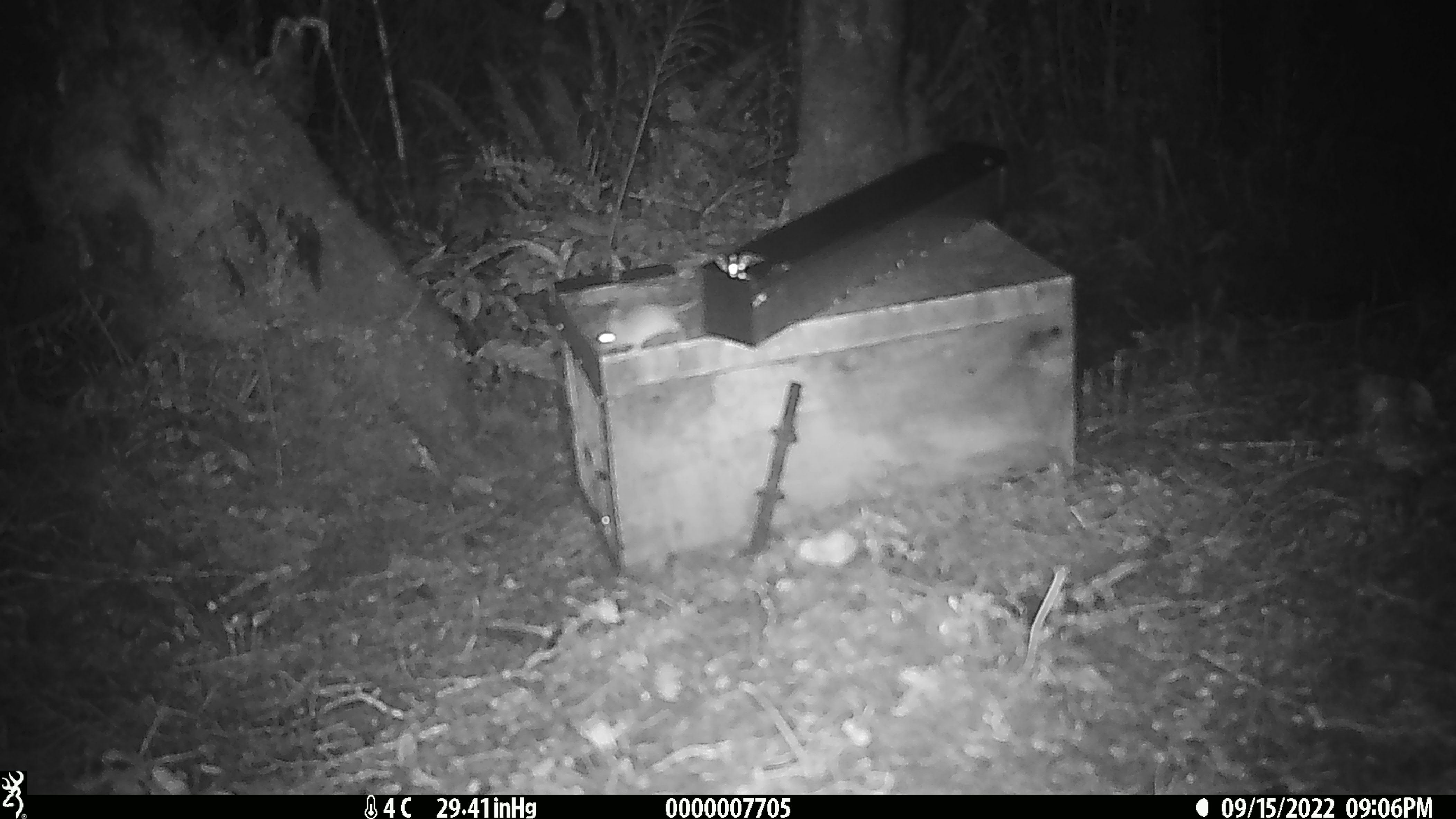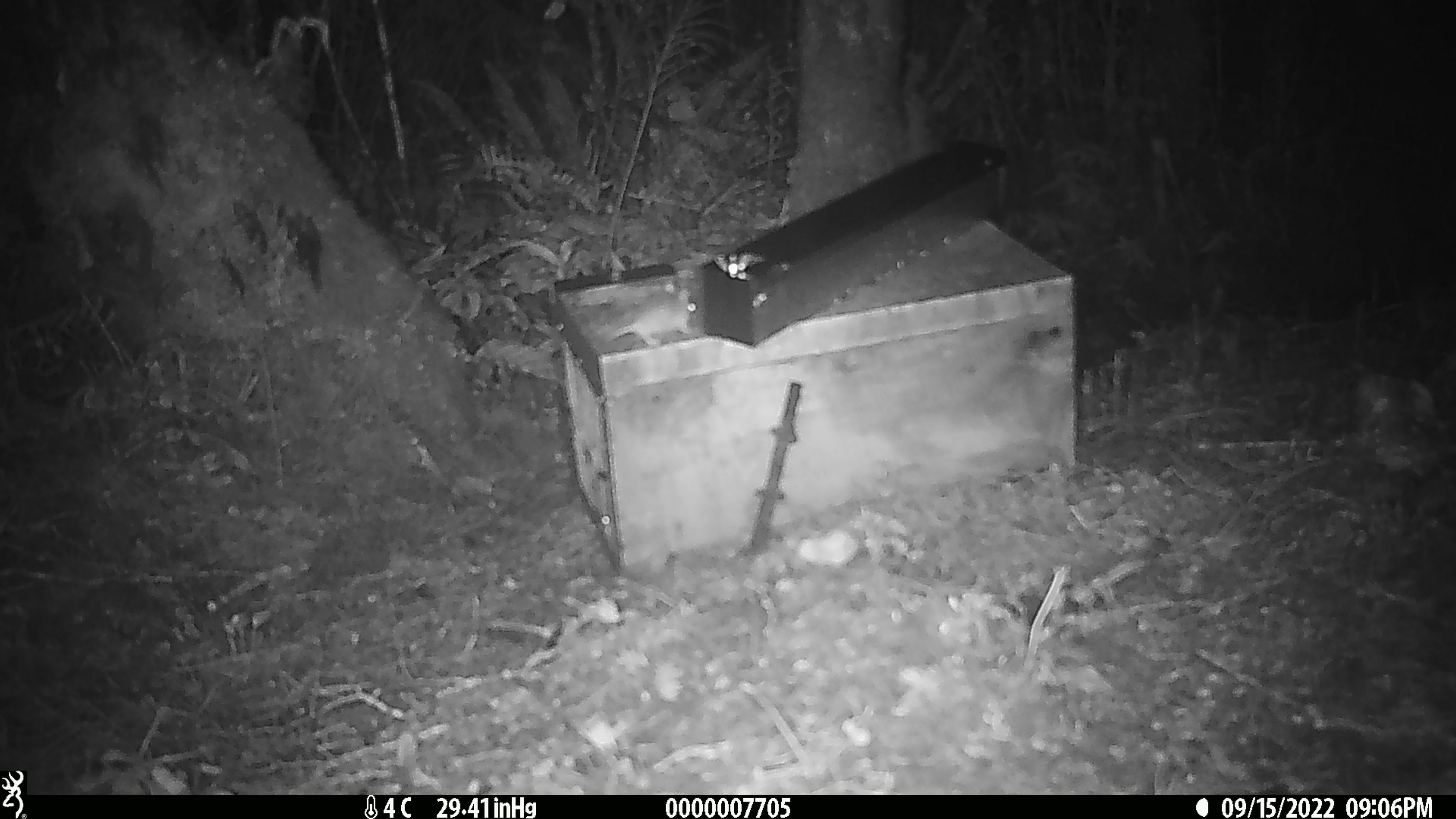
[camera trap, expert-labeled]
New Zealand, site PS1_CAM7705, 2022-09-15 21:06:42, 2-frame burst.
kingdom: Animalia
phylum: Chordata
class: Mammalia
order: Rodentia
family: Muridae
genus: Mus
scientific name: Mus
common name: mouse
Mouse (Mus).